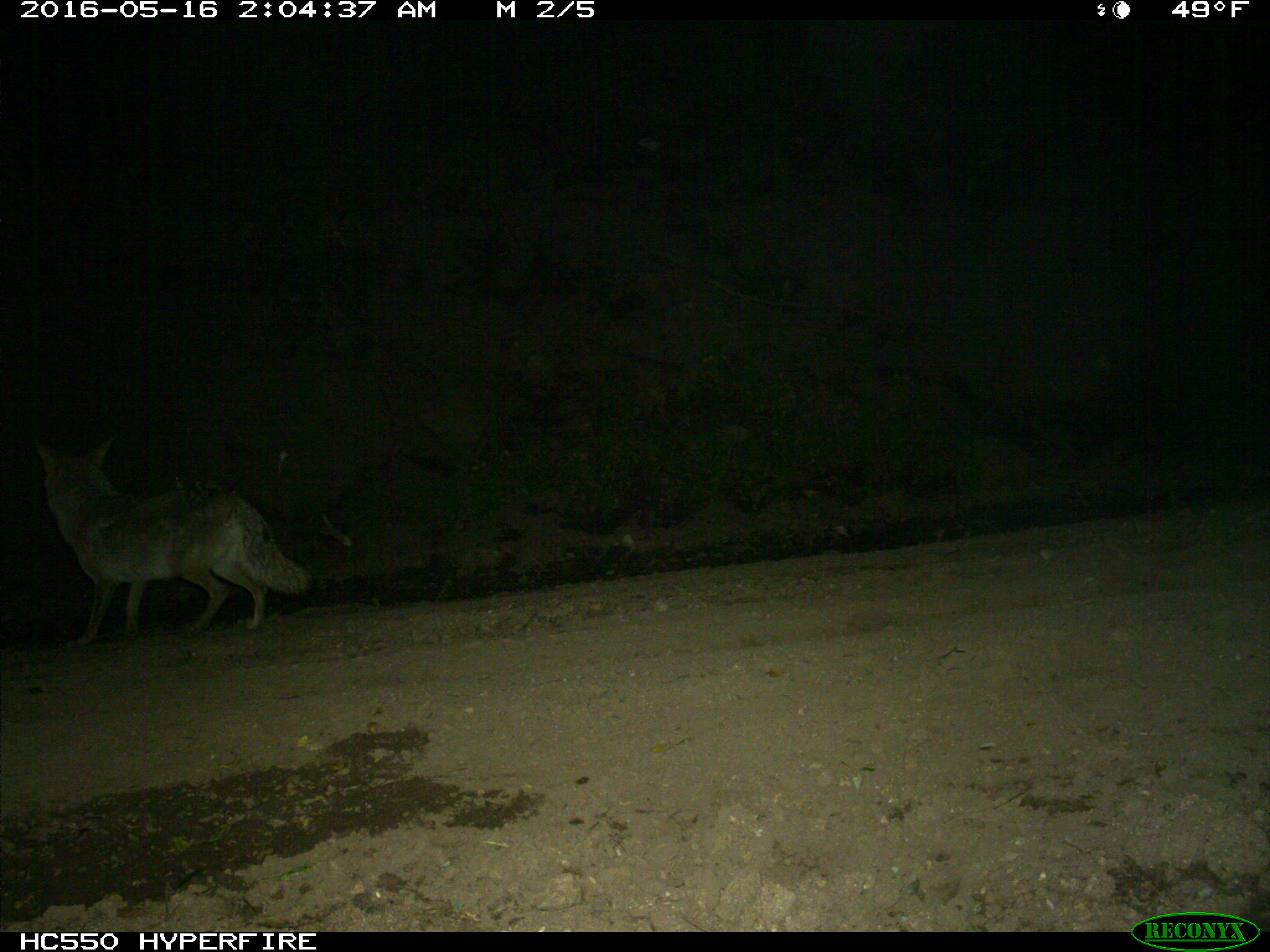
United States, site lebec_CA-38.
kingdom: Animalia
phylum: Chordata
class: Mammalia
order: Carnivora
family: Canidae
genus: Canis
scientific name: Canis latrans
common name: coyote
Canis latrans (coyote).